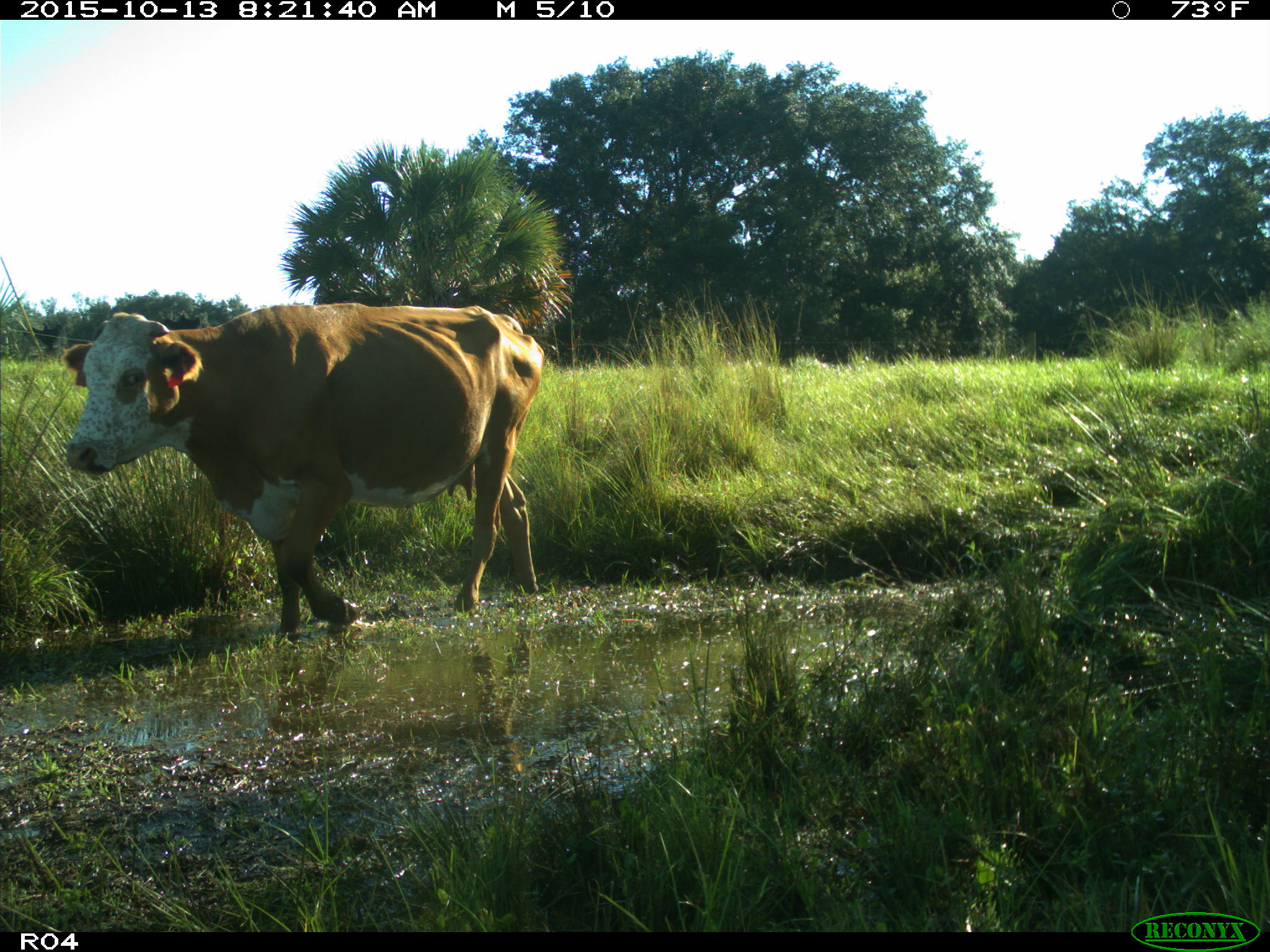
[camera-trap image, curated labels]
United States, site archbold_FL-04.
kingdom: Animalia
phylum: Chordata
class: Mammalia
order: Artiodactyla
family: Bovidae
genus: Bos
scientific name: Bos taurus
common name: domestic cow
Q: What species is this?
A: Bos taurus (domestic cow).